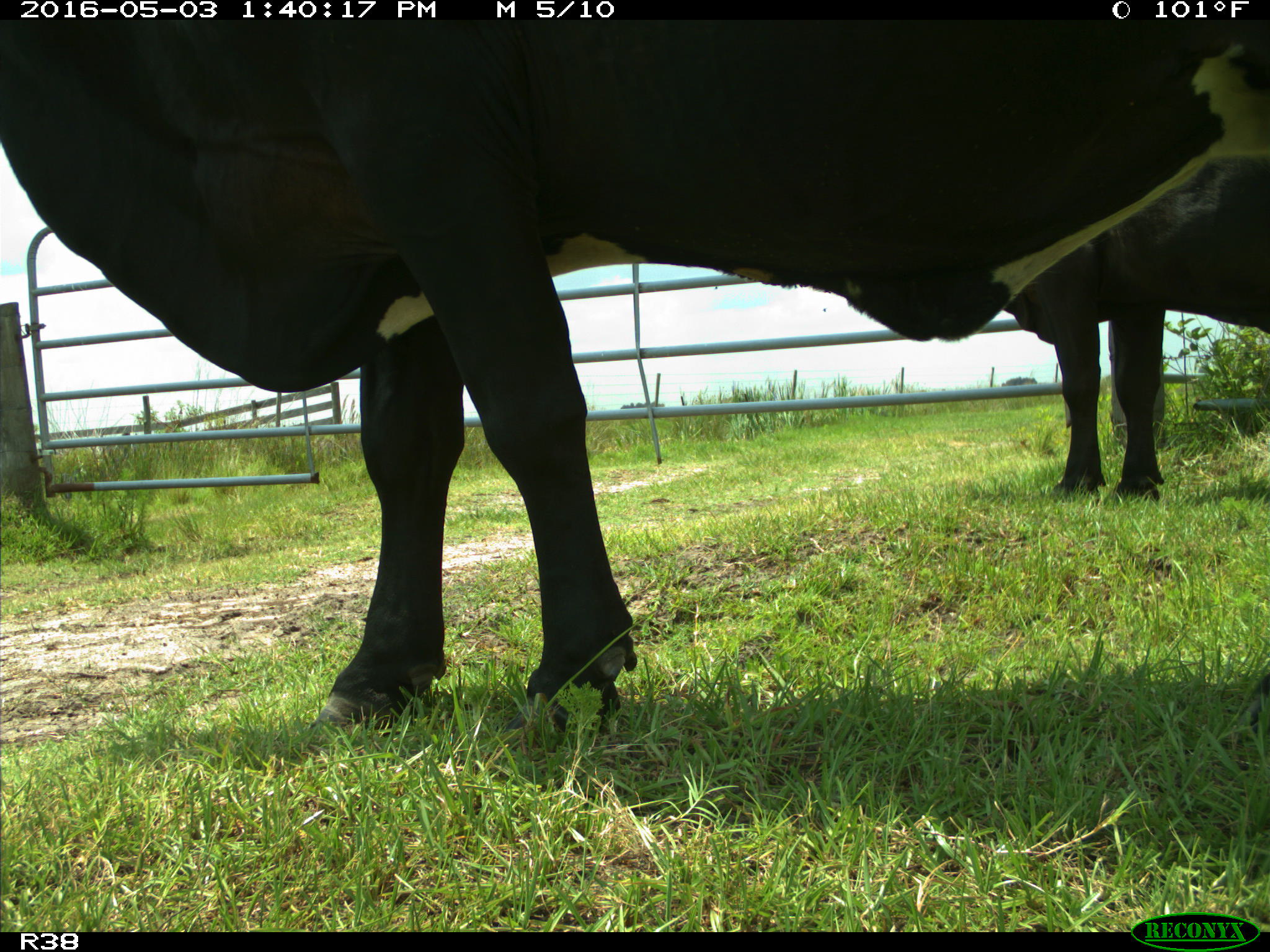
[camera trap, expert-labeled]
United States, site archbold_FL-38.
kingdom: Animalia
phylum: Chordata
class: Mammalia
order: Artiodactyla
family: Bovidae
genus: Bos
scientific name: Bos taurus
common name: domestic cow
Bos taurus (domestic cow).